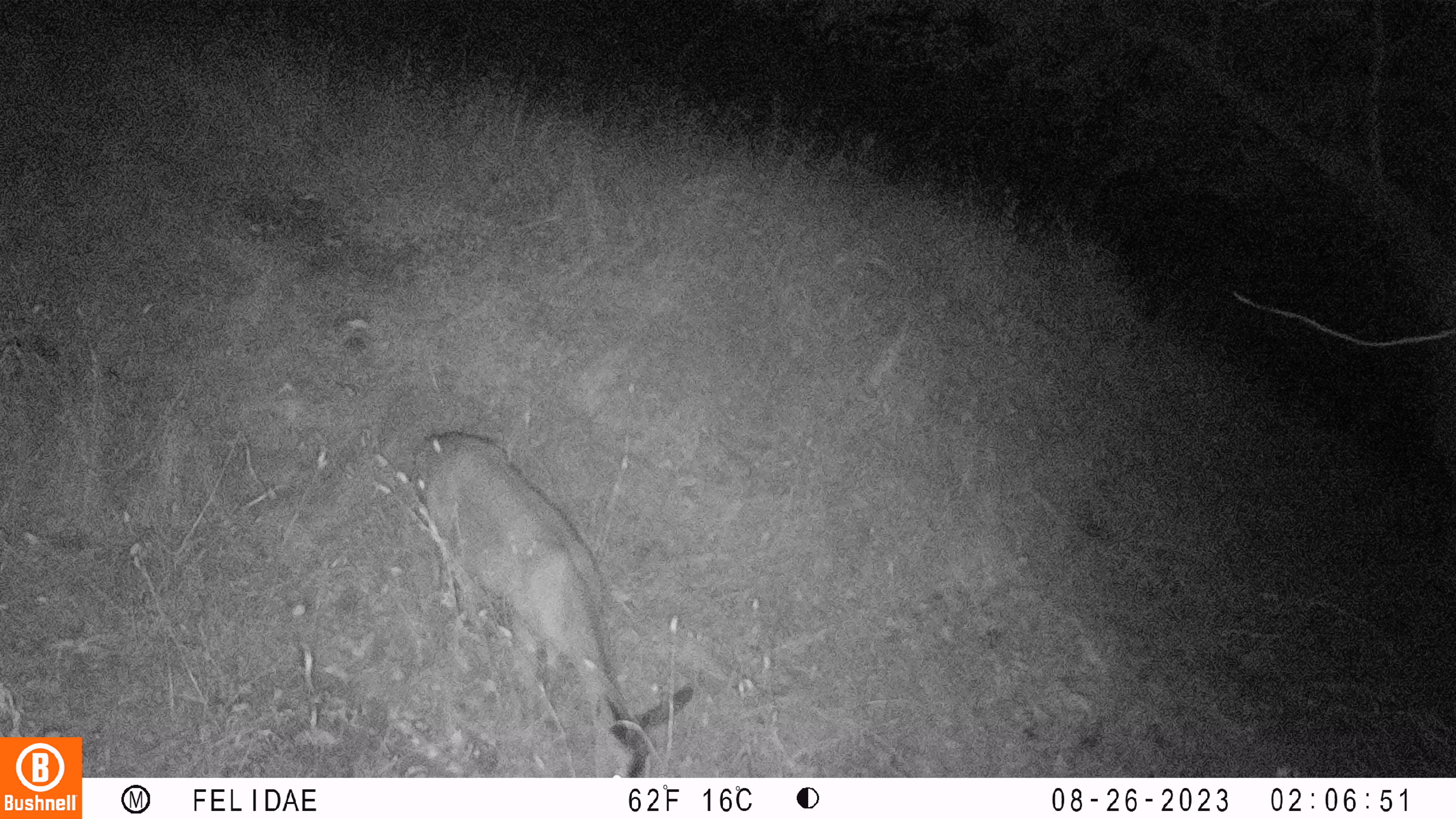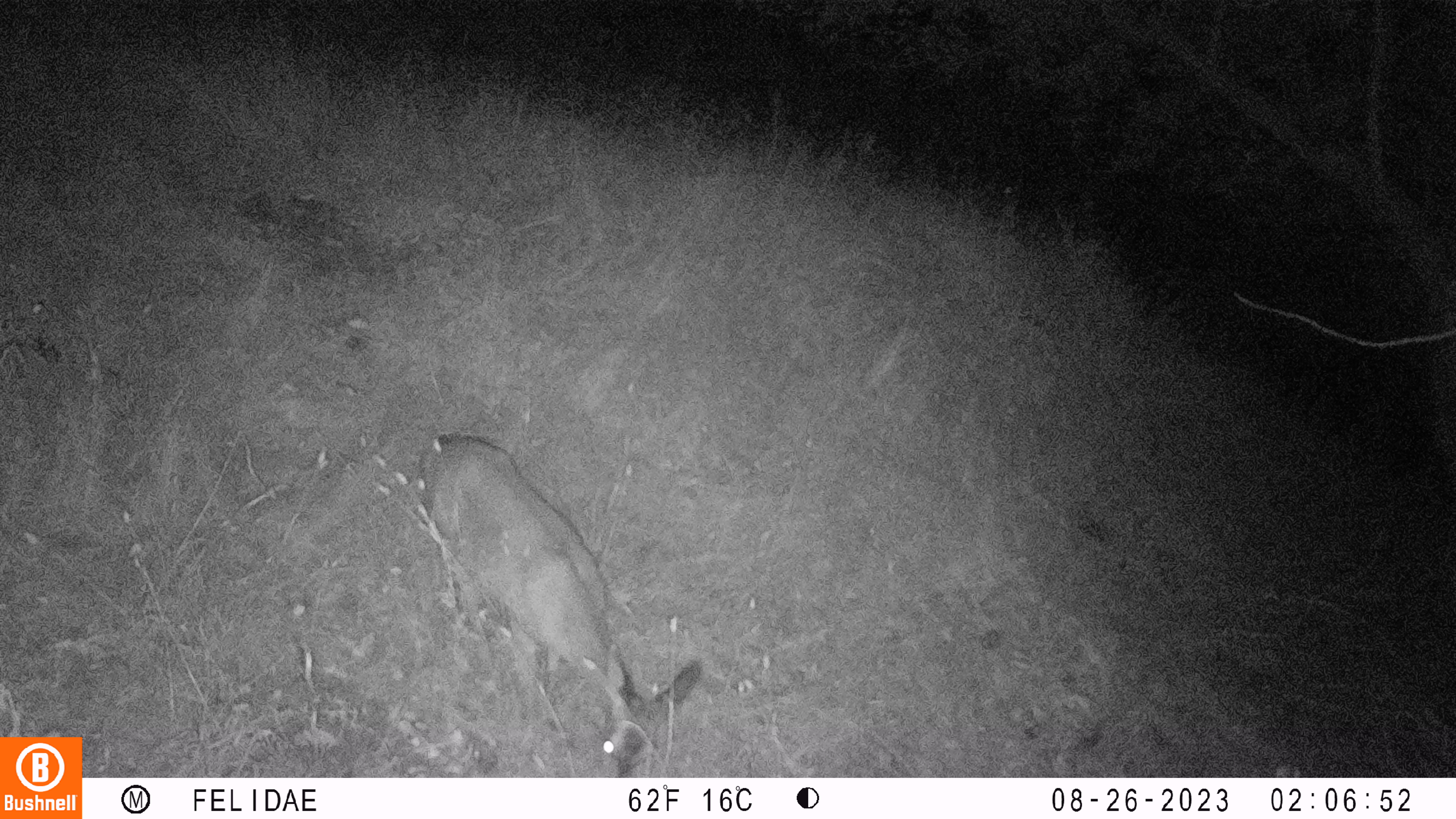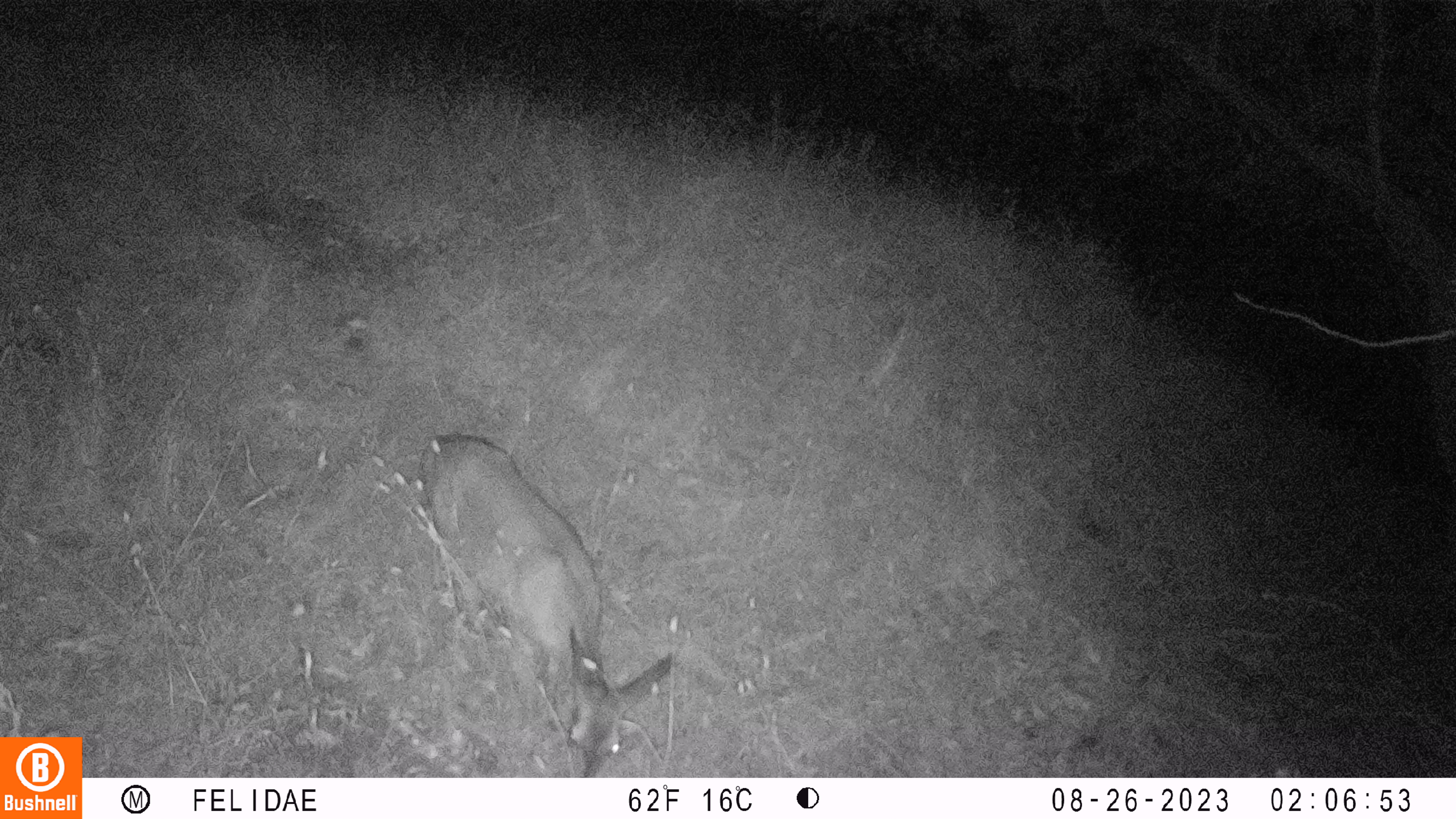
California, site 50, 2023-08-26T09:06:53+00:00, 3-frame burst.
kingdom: Animalia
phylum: Chordata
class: Mammalia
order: Artiodactyla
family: Cervidae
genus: Odocoileus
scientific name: Odocoileus hemionus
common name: mule deer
Mule deer (Odocoileus hemionus).